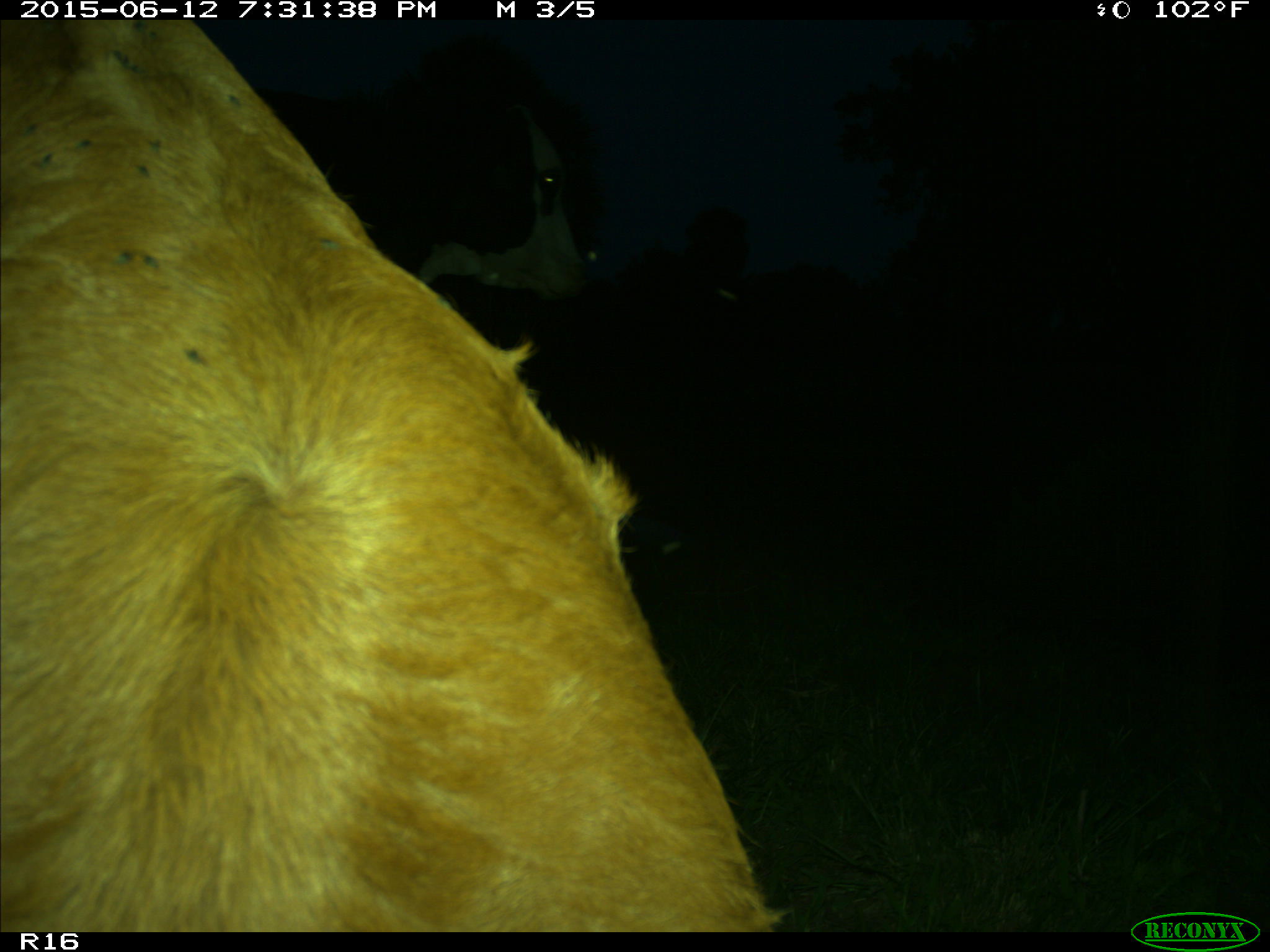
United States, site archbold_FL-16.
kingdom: Animalia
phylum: Chordata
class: Mammalia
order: Artiodactyla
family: Bovidae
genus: Bos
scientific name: Bos taurus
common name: domestic cow